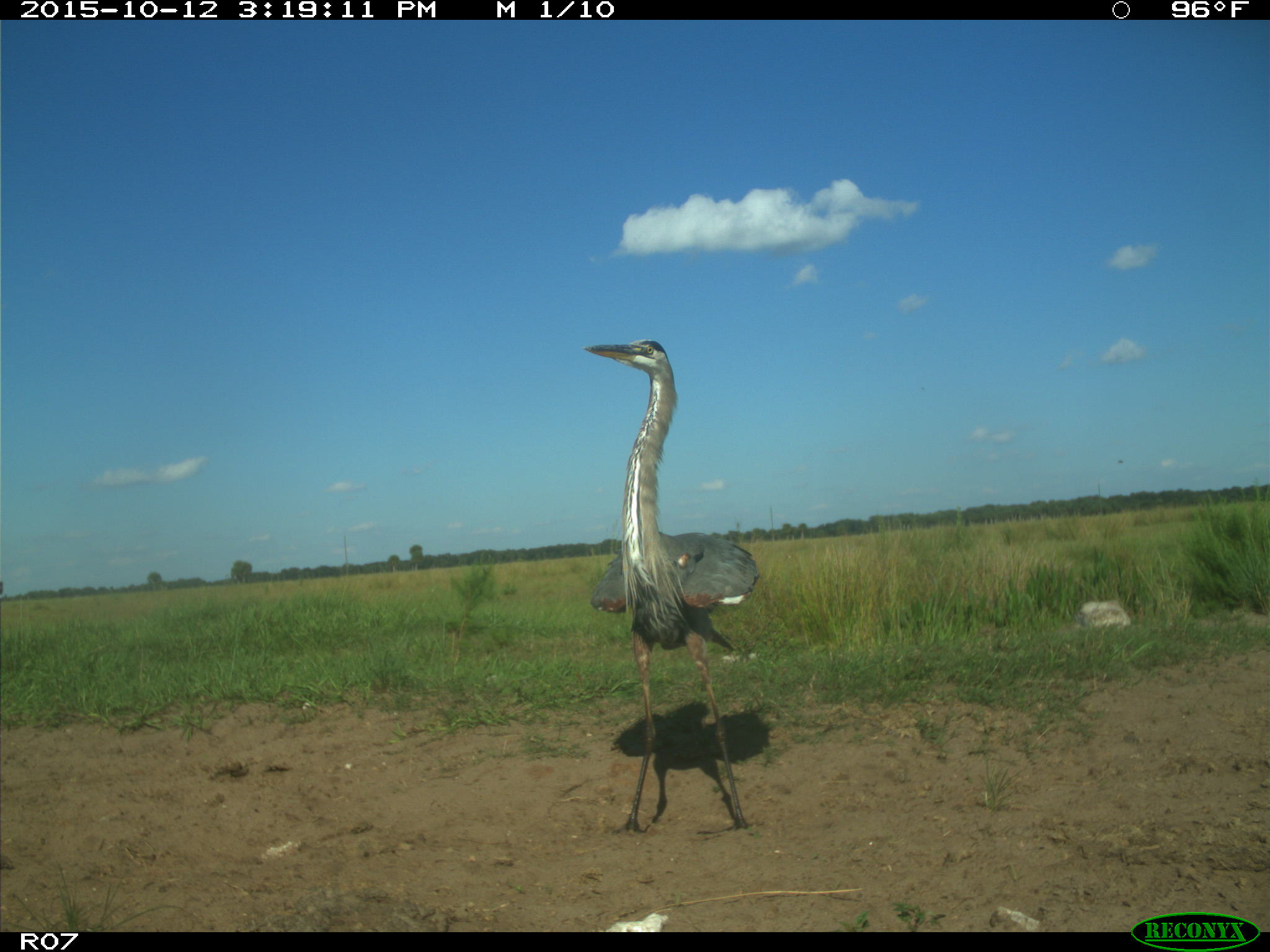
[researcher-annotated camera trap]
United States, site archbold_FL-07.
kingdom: Animalia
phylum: Chordata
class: Aves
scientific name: Aves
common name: birds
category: unidentified bird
Unidentified bird (birds) (Aves).